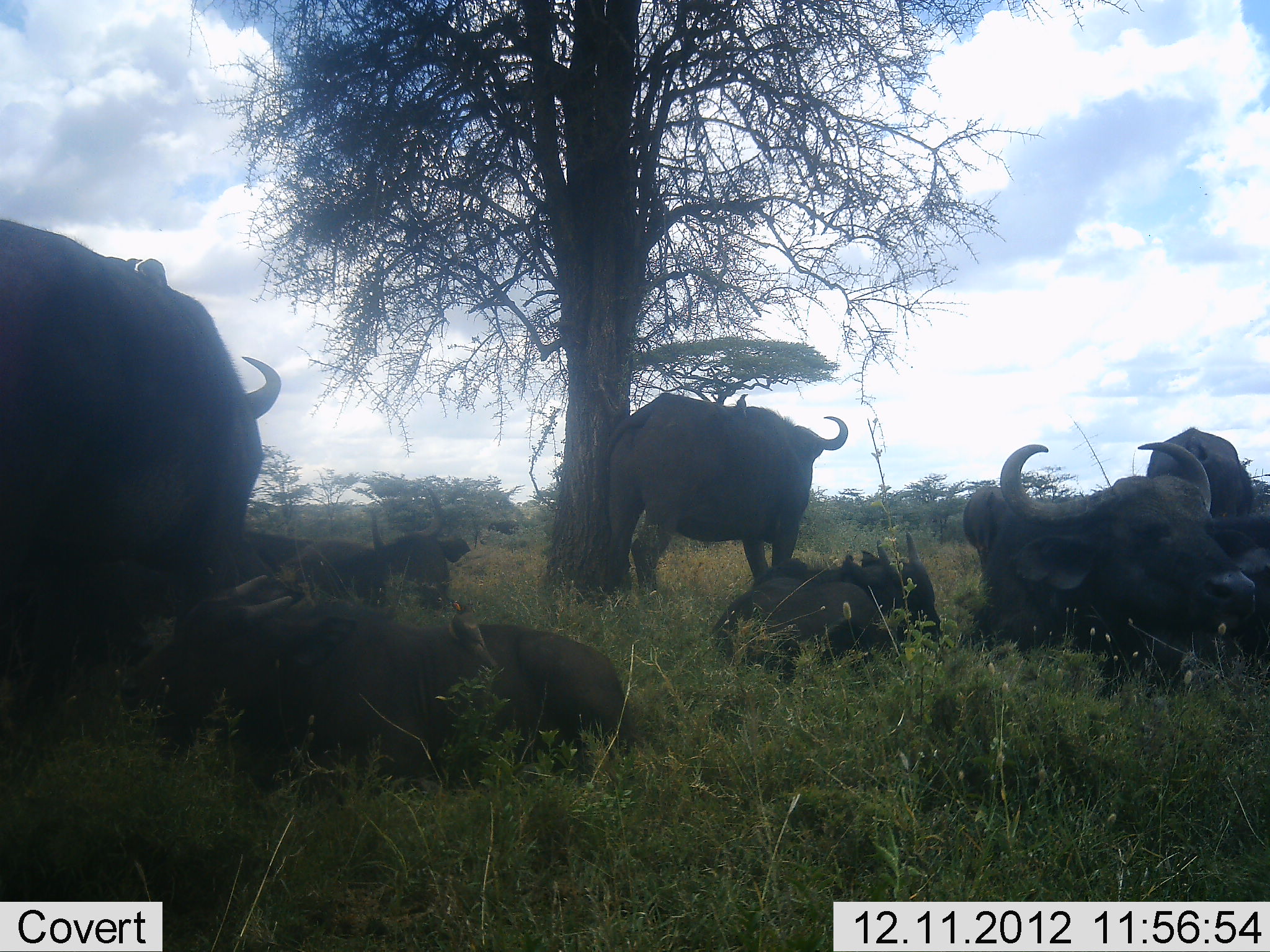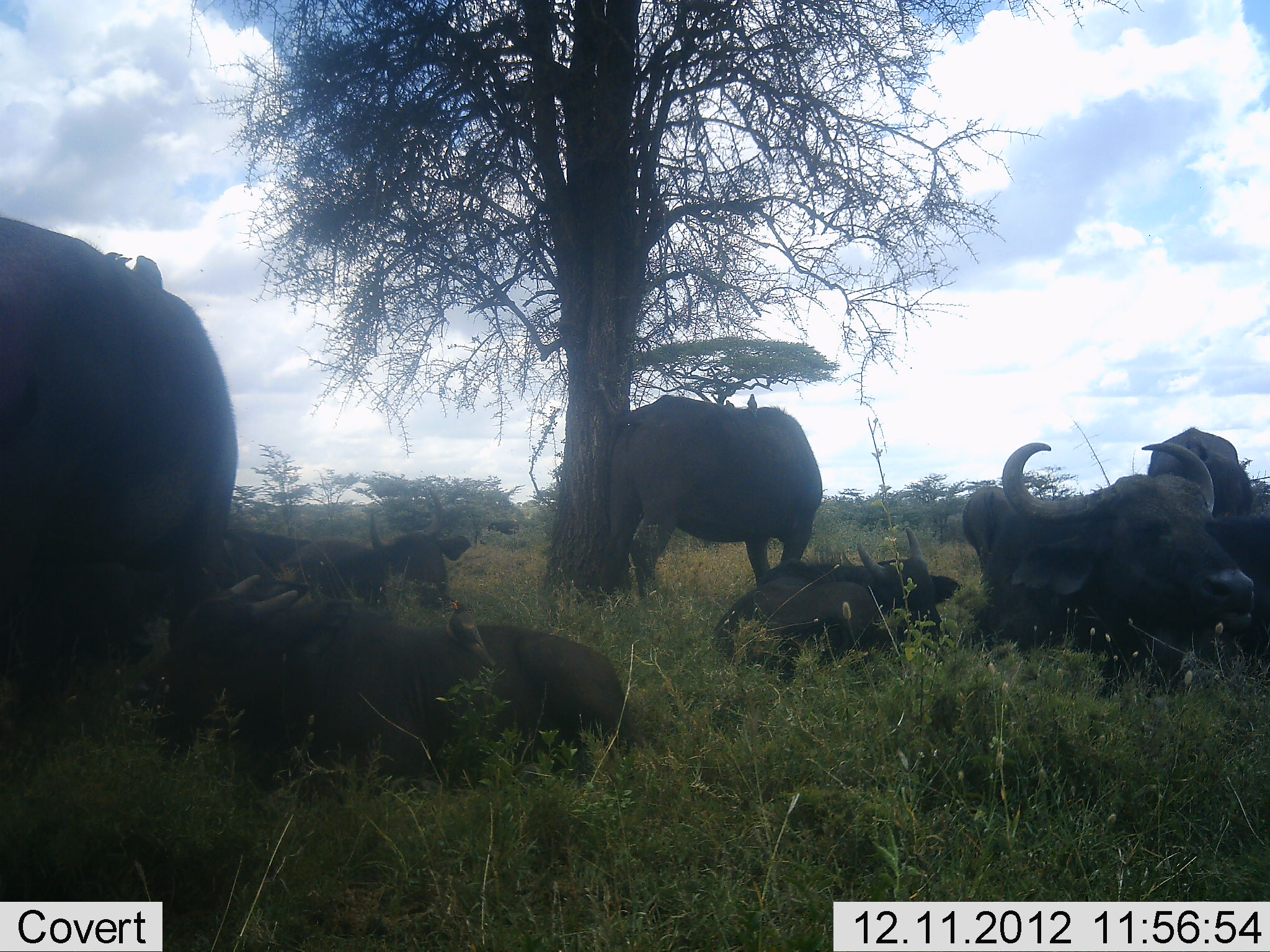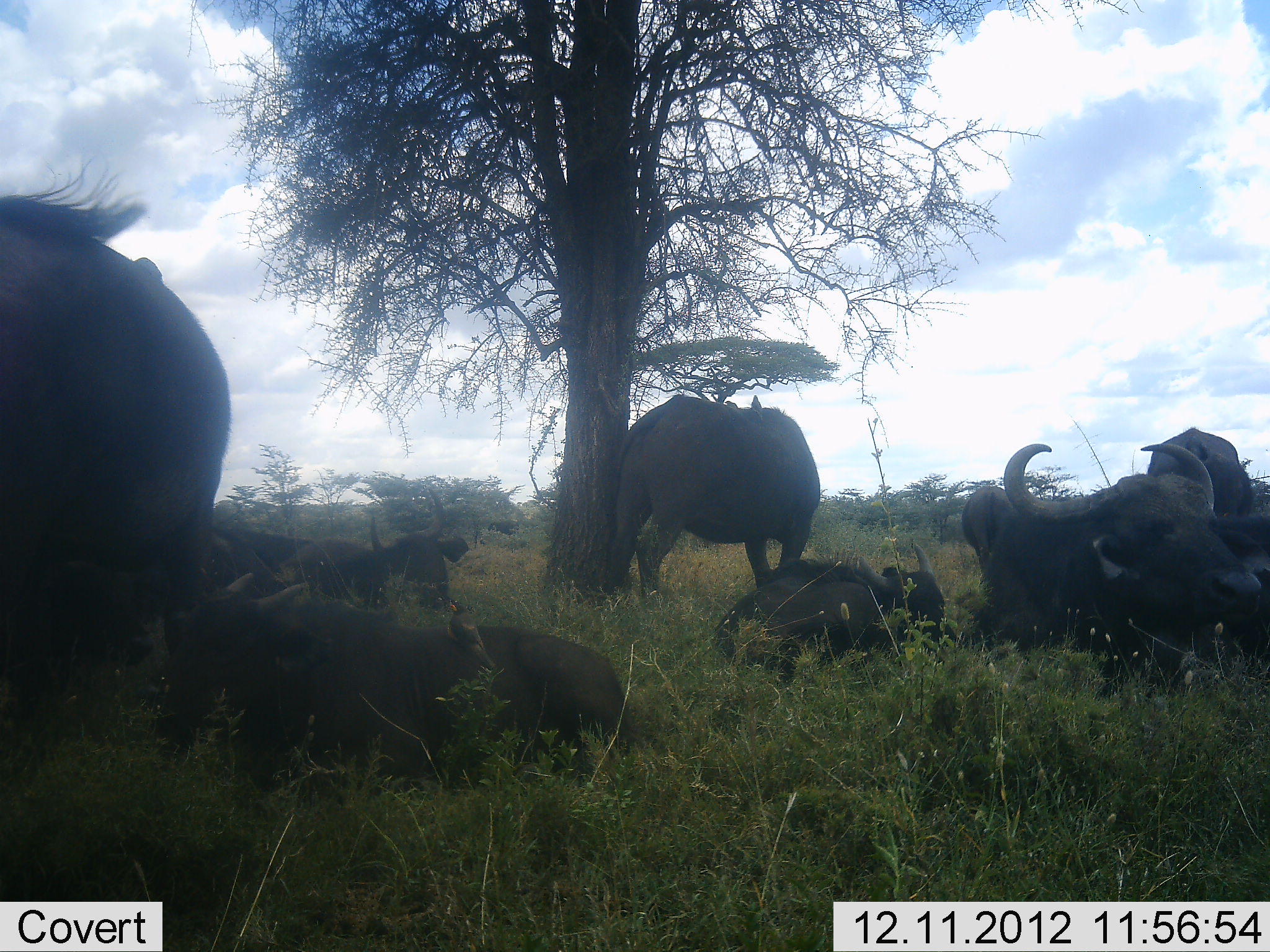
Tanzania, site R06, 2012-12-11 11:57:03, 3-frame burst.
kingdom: Animalia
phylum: Chordata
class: Mammalia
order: Artiodactyla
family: Bovidae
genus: Syncerus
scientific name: Syncerus caffer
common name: cape buffalo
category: buffalo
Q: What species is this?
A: Buffalo (cape buffalo) (Syncerus caffer).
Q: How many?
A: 8.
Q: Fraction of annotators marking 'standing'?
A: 60%.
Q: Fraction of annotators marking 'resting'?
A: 100%.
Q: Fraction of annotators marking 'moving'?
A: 0%.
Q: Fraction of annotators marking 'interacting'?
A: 10%.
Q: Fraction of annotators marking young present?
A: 40%.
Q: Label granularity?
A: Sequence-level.